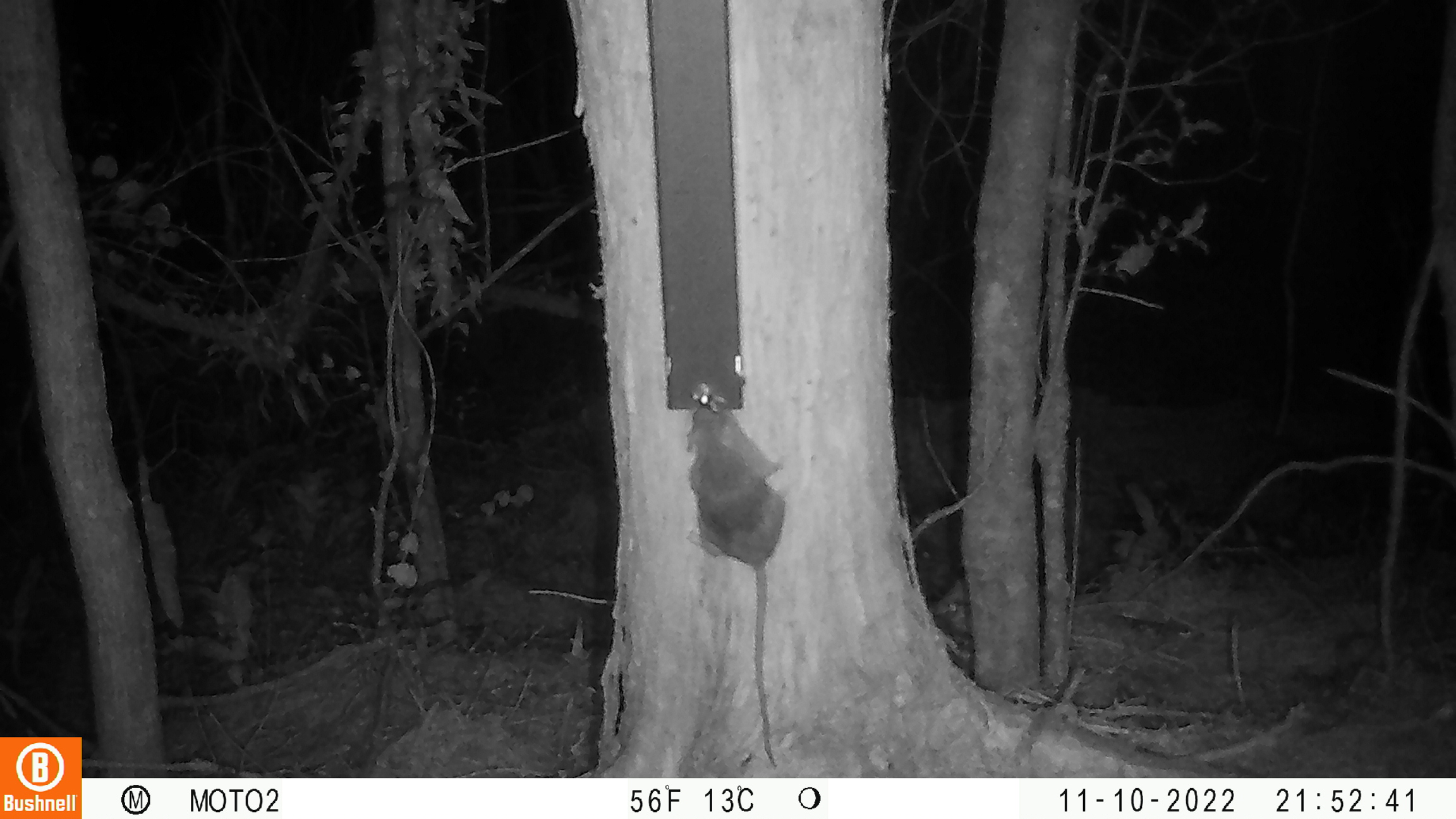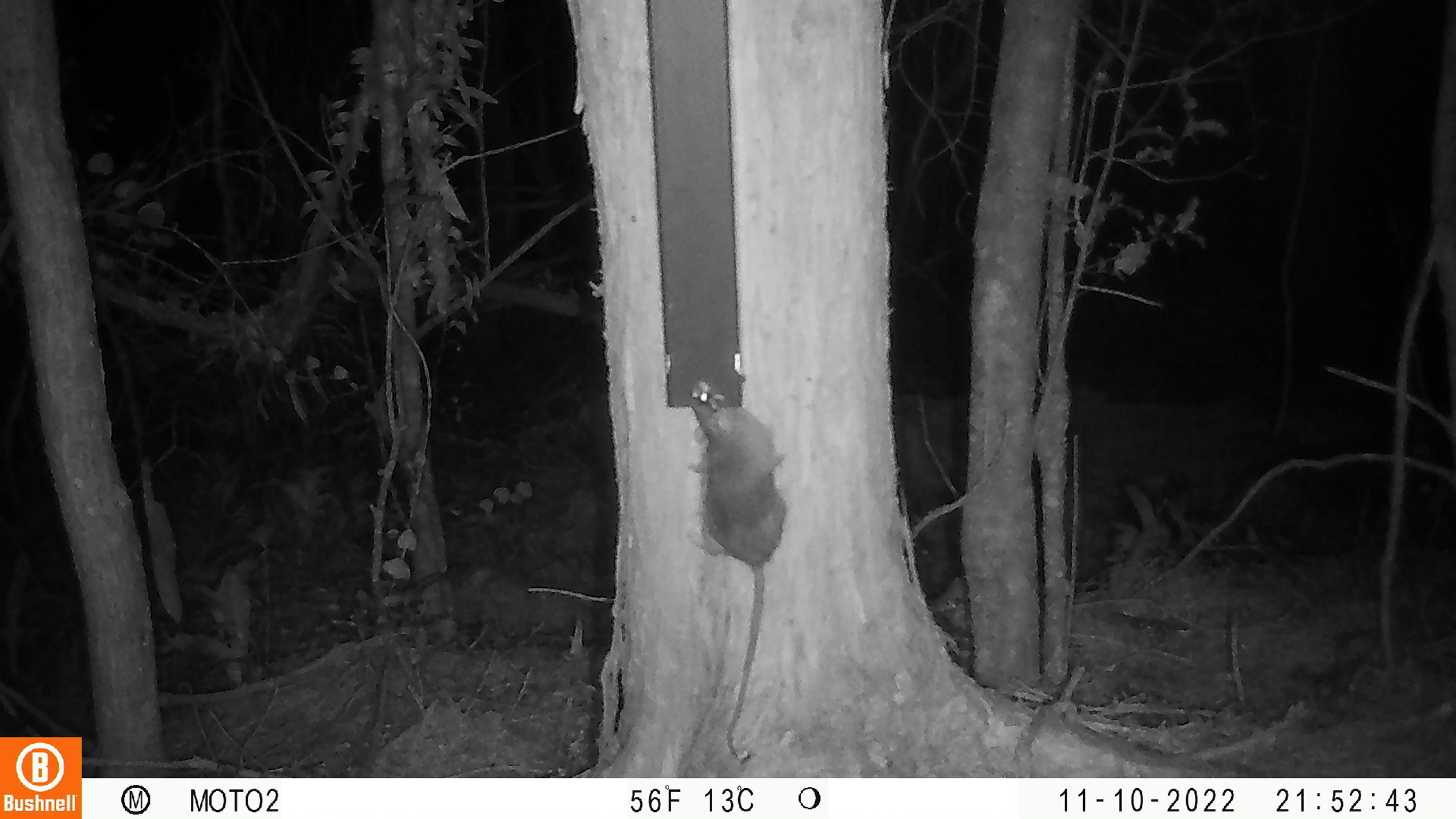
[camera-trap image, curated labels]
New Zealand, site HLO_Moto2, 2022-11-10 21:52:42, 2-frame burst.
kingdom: Animalia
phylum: Chordata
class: Mammalia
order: Rodentia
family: Muridae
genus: Rattus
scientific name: Rattus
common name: rat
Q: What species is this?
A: Rat (Rattus).